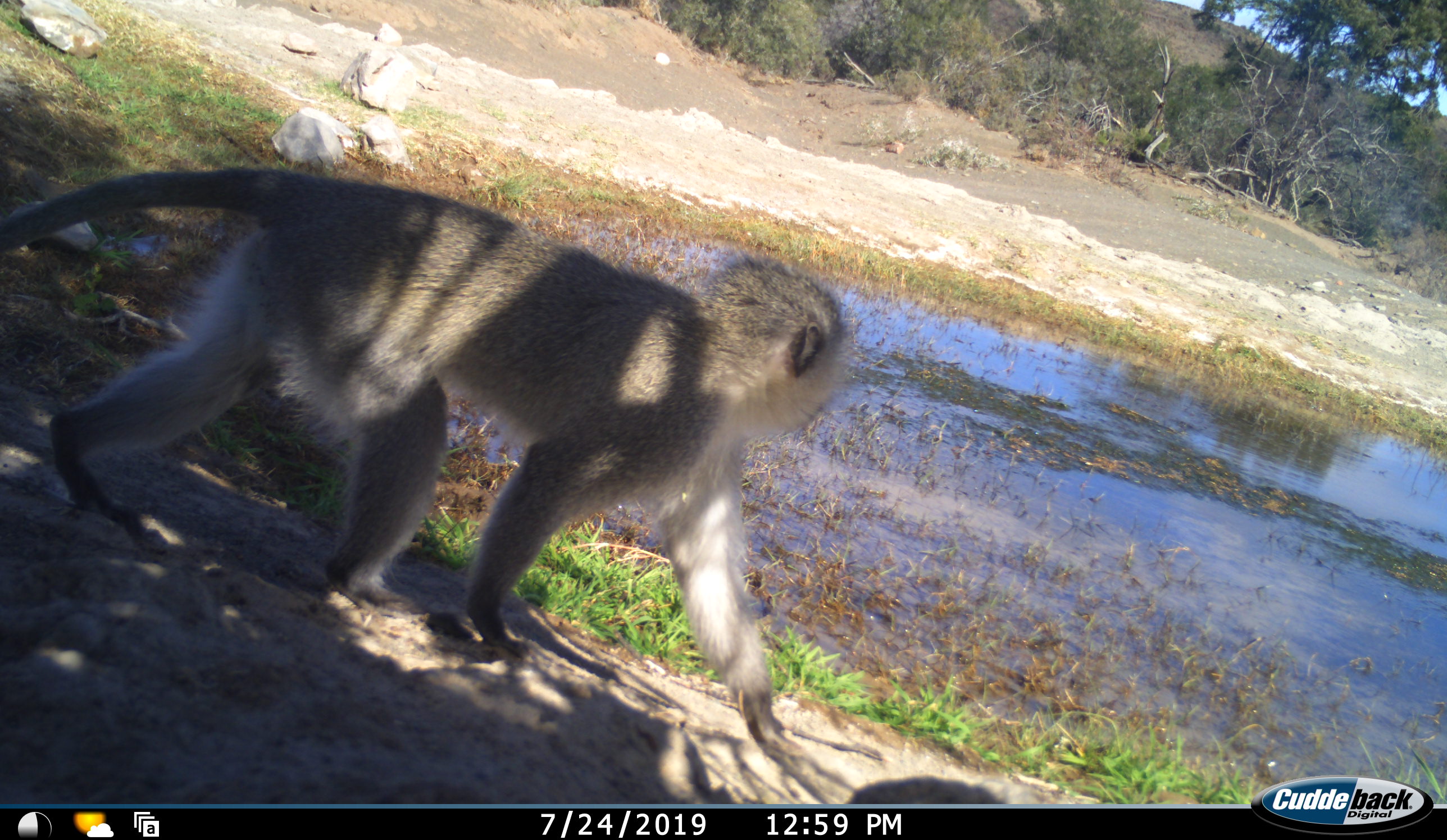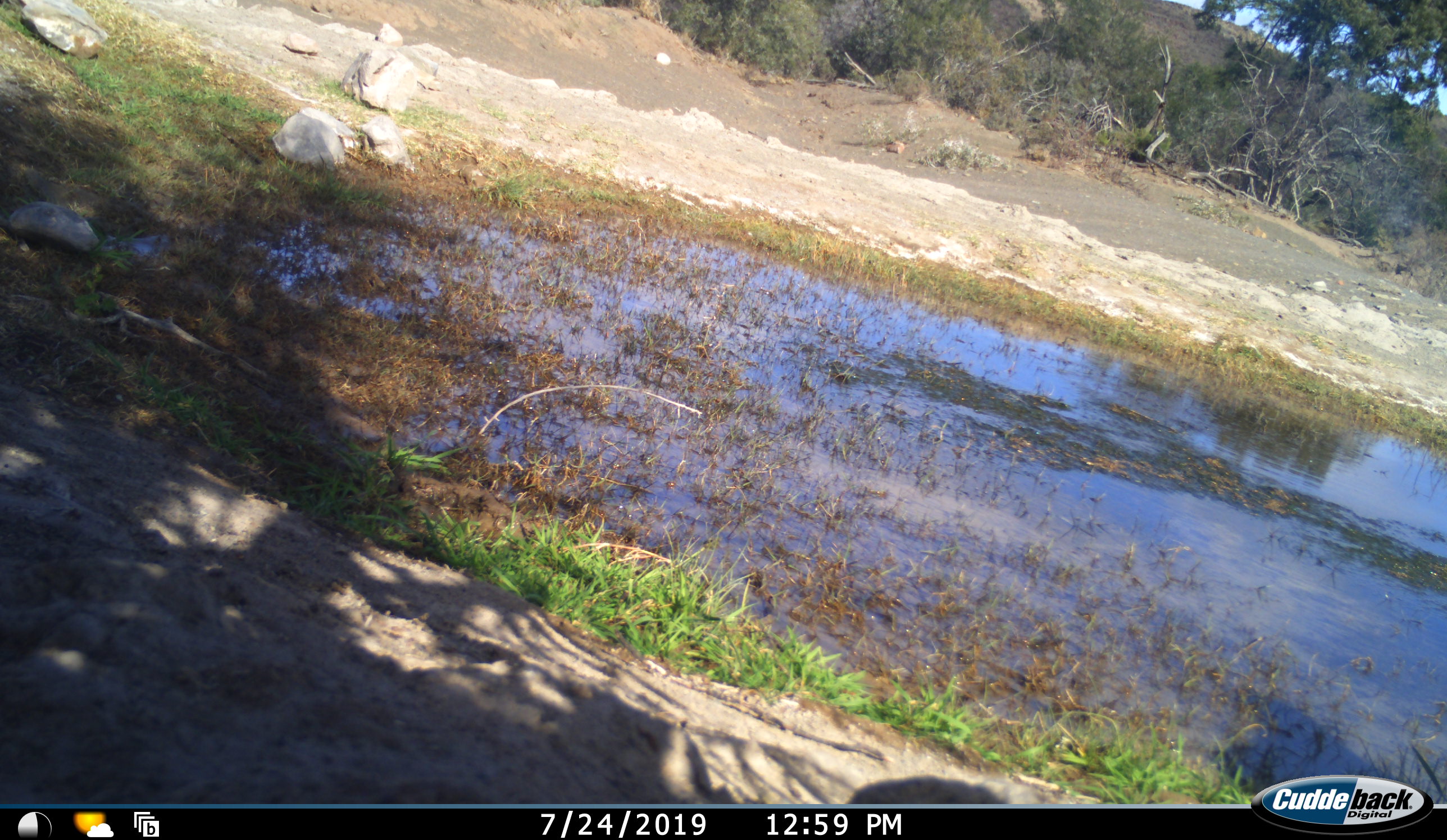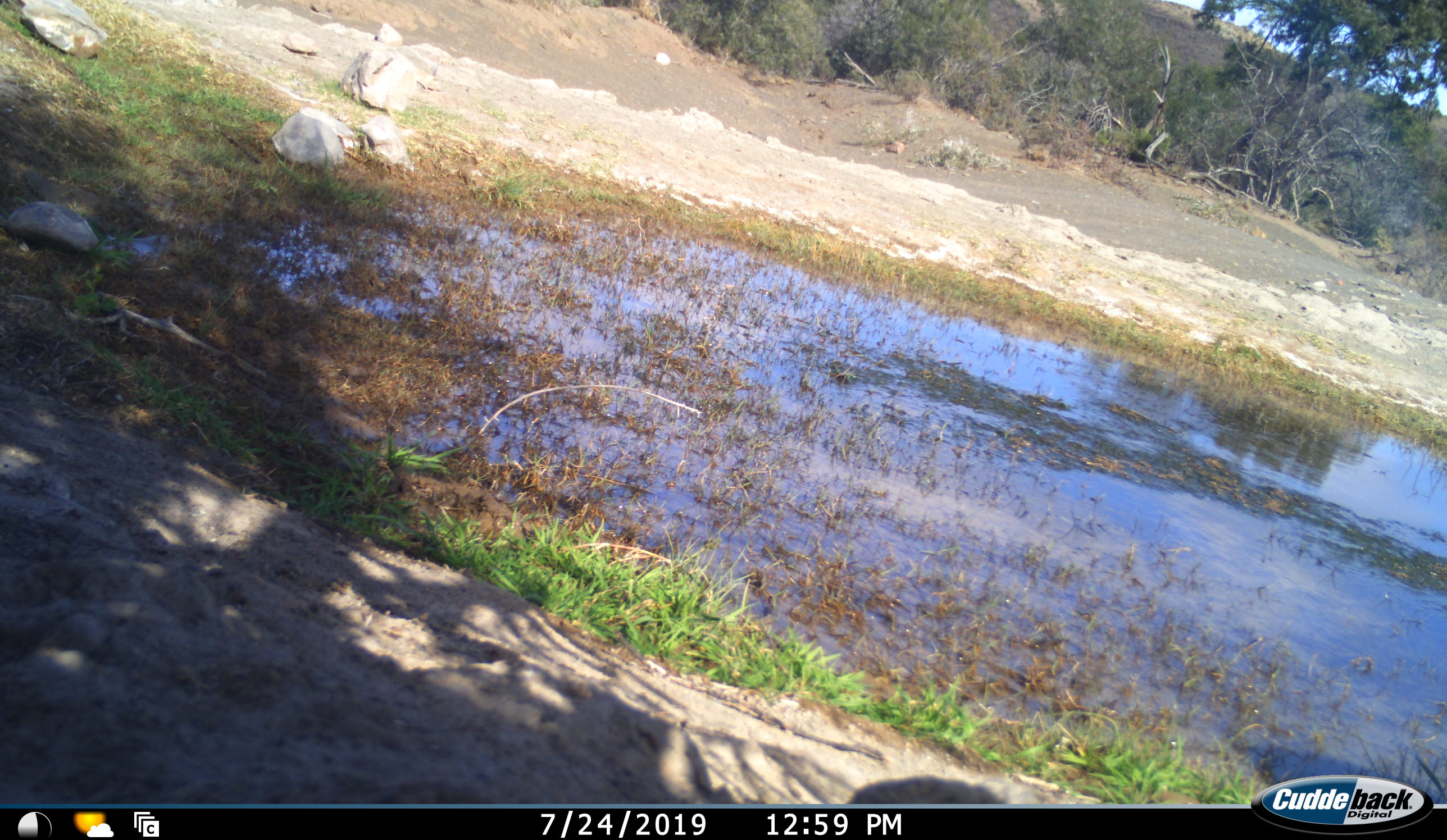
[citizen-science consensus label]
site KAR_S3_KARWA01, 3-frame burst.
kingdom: Animalia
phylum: Chordata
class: Mammalia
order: Primates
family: Cercopithecidae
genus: Chlorocebus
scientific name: Chlorocebus pygerythrus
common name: vervet monkey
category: monkeyvervet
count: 1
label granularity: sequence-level